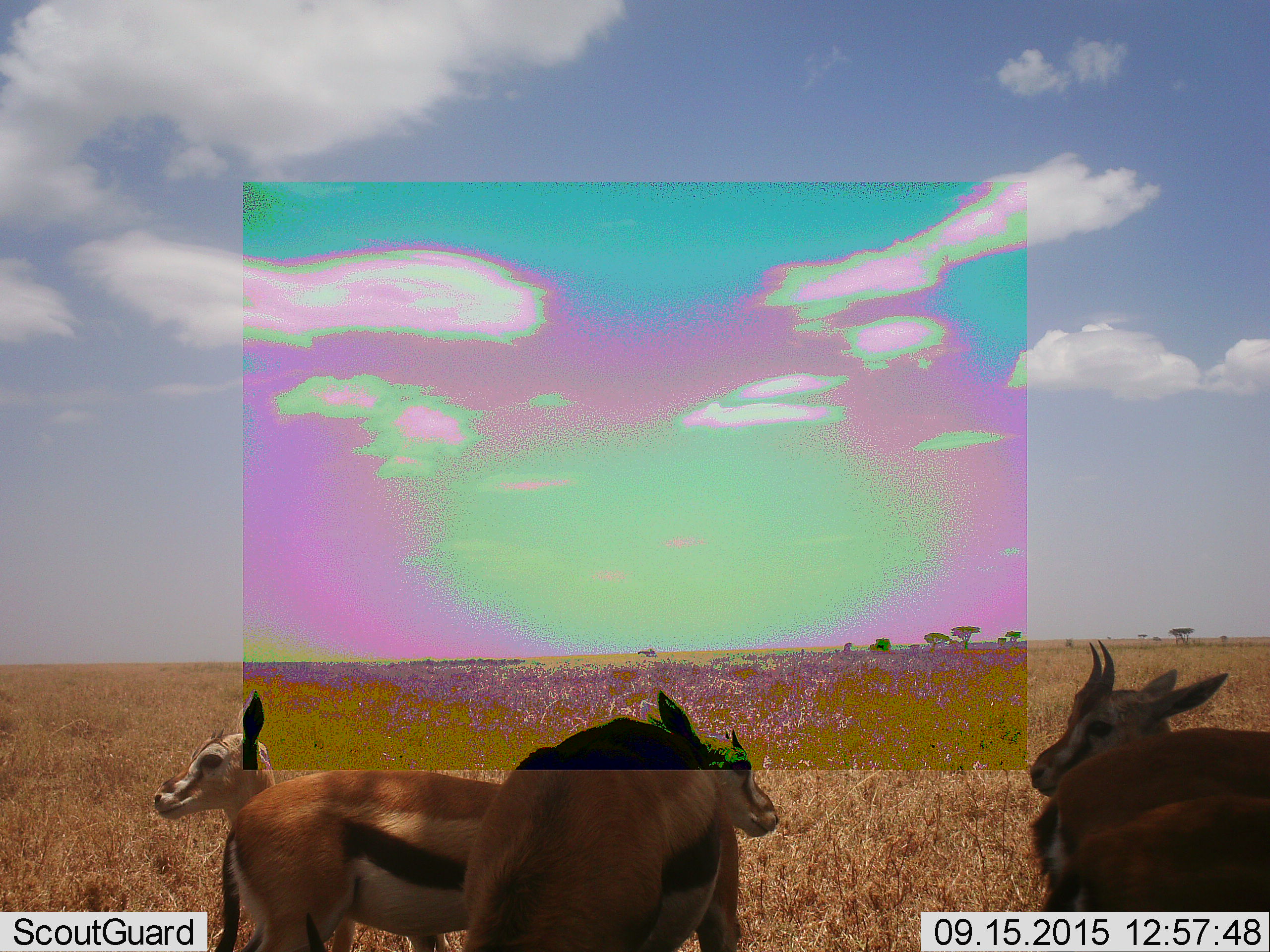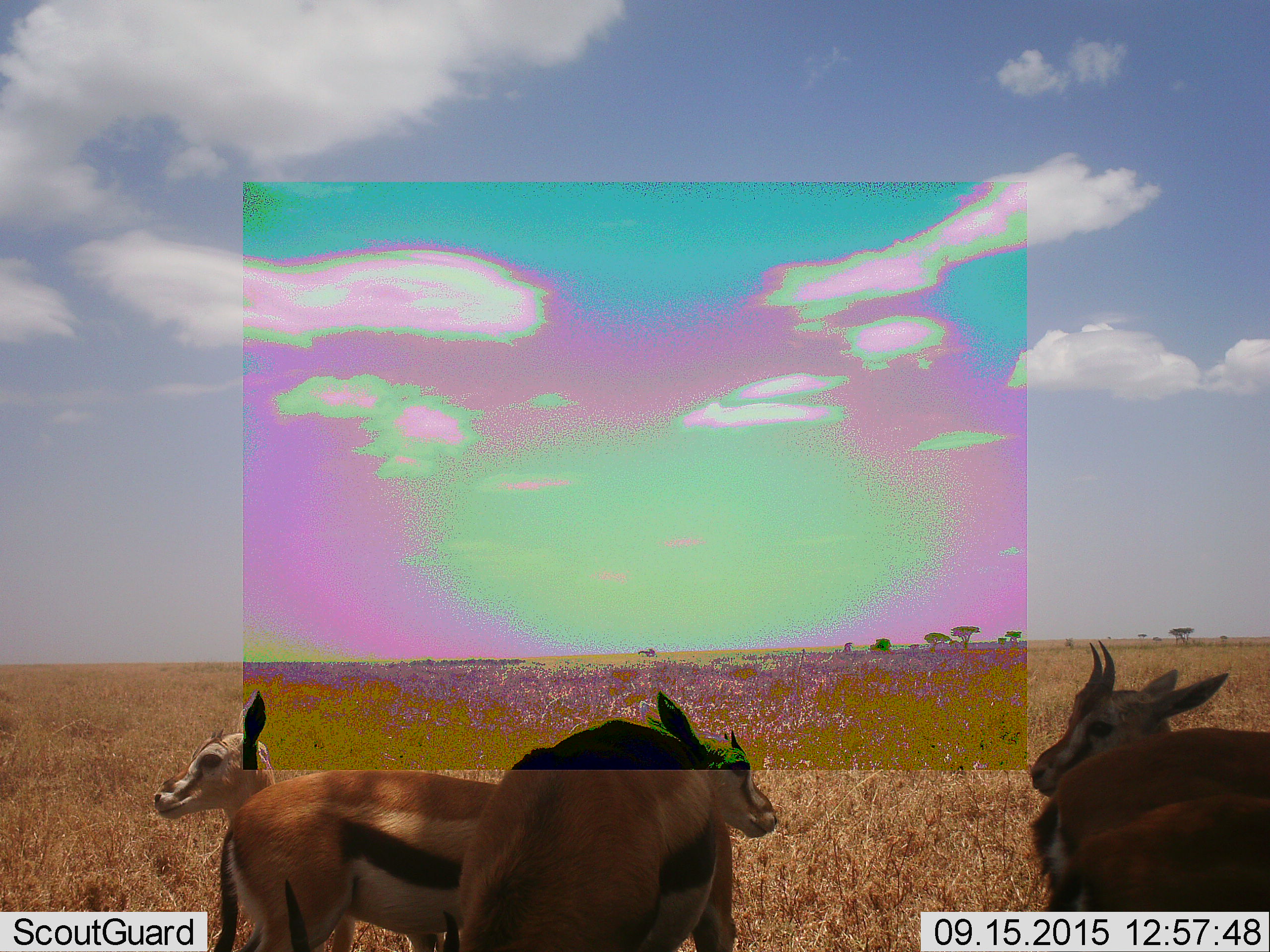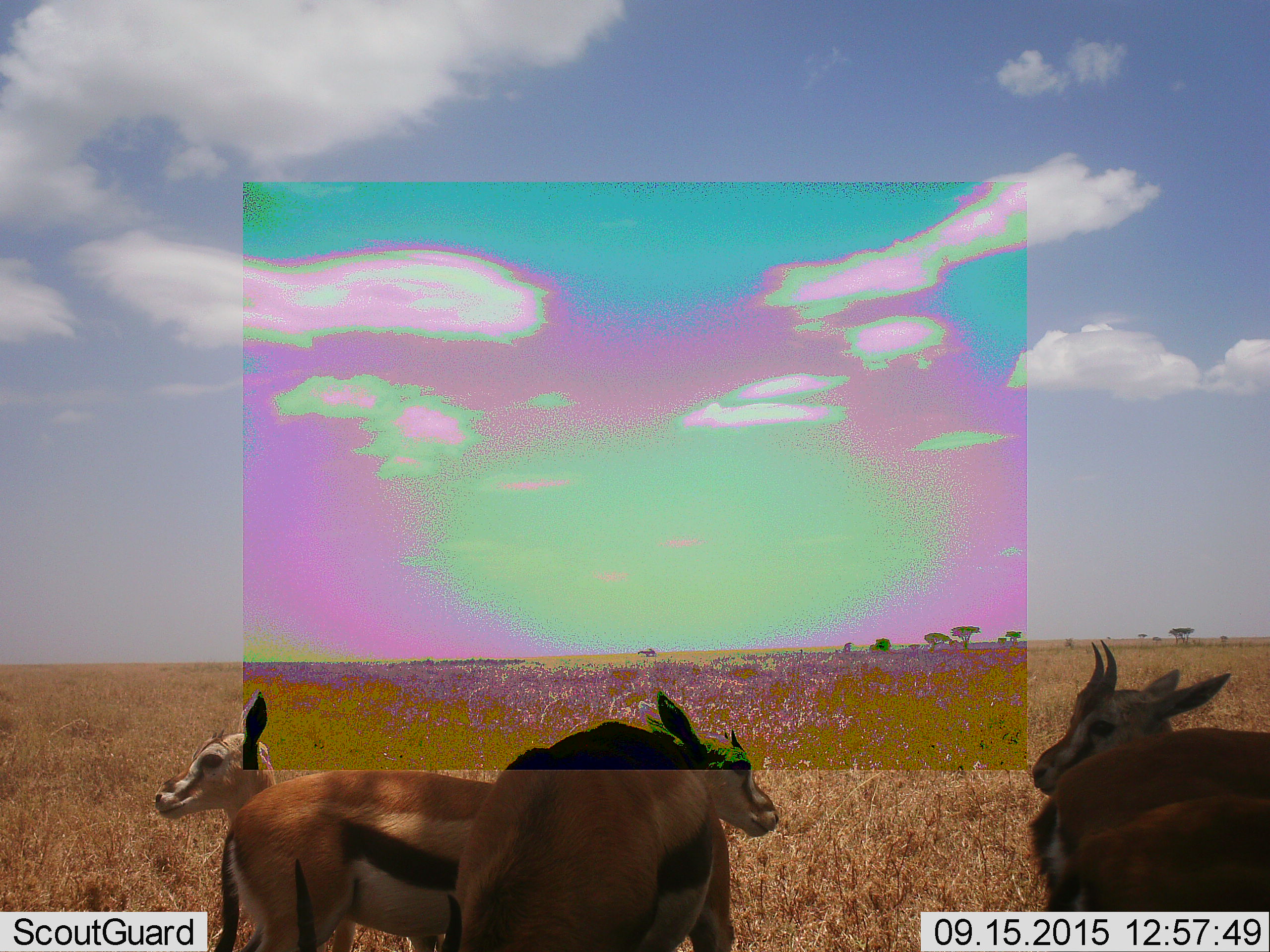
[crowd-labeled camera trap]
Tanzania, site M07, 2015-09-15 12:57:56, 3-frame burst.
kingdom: Animalia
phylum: Chordata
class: Mammalia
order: Artiodactyla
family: Bovidae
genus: Eudorcas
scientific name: Eudorcas thomsonii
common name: thomson's gazelle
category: gazellethomsons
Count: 5.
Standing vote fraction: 80%.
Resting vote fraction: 10%.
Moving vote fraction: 20%.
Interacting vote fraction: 20%.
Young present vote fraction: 10%.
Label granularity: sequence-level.